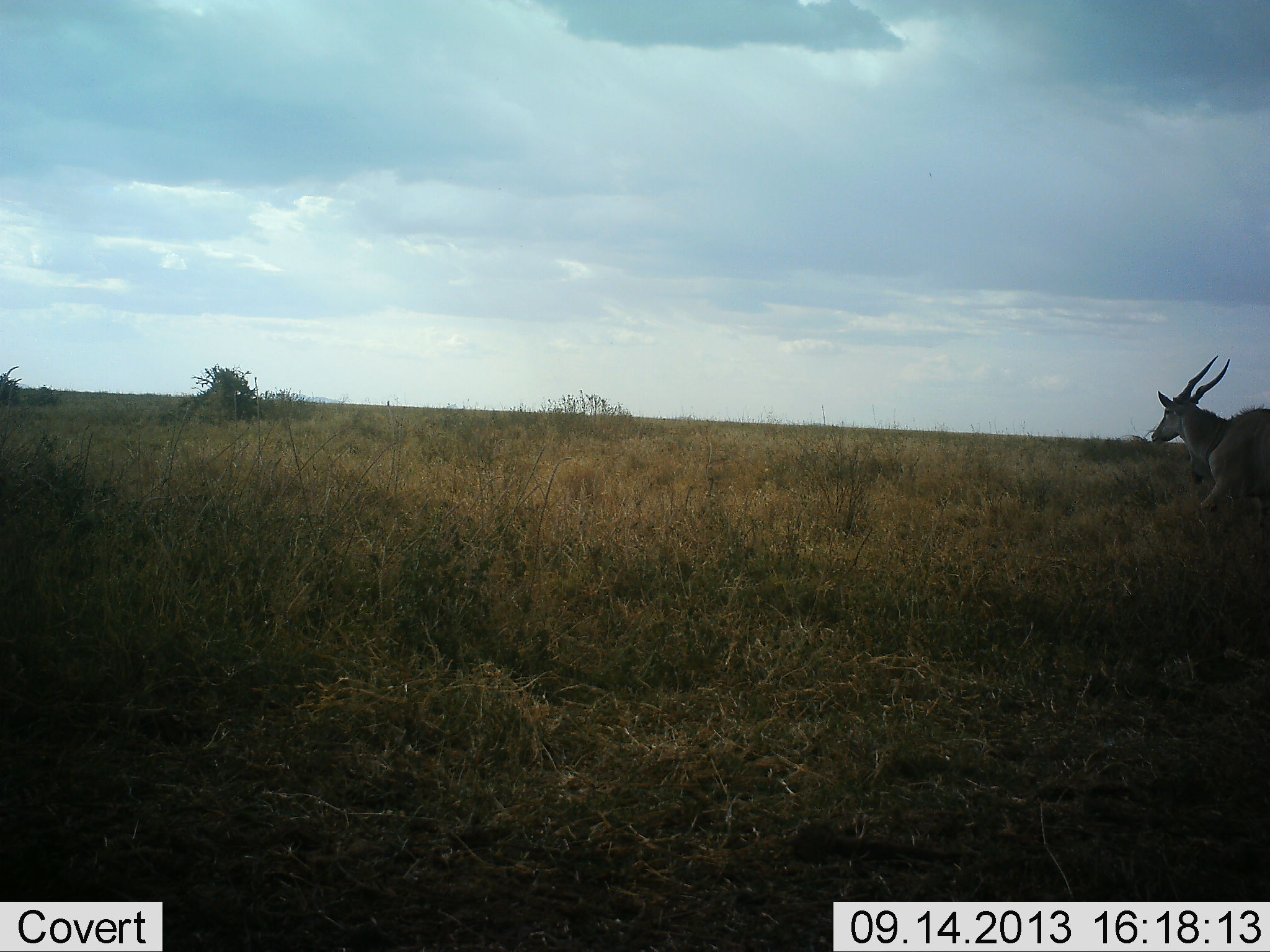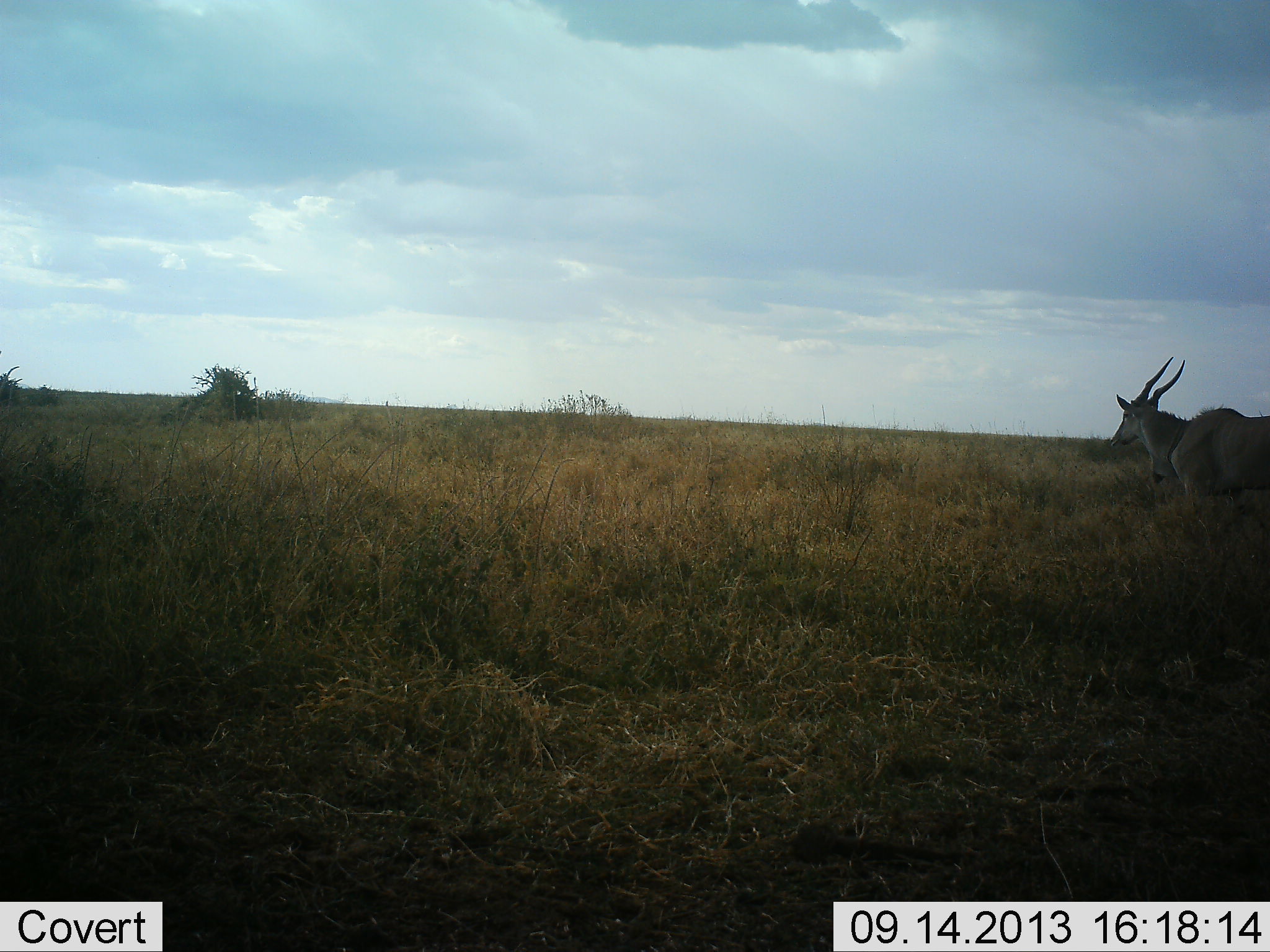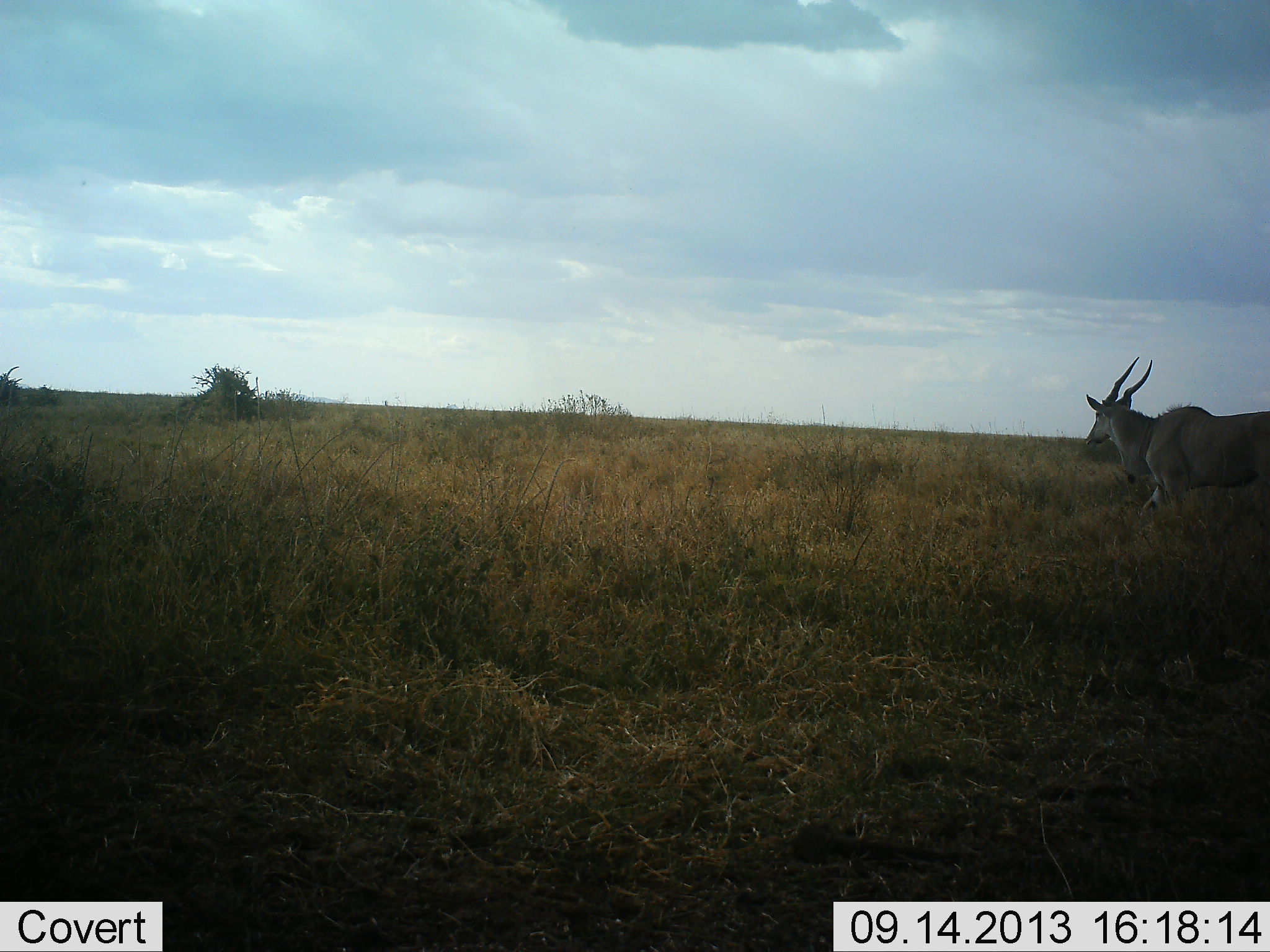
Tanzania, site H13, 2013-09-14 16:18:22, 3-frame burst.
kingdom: Animalia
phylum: Chordata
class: Mammalia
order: Artiodactyla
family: Bovidae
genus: Tragelaphus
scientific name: Tragelaphus oryx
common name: eland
Eland (Tragelaphus oryx), count 1. Behavior (volunteer vote fractions): standing 7%, resting 0%, moving 93%, interacting 0%. Young present (vote fraction): 0%. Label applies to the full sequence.